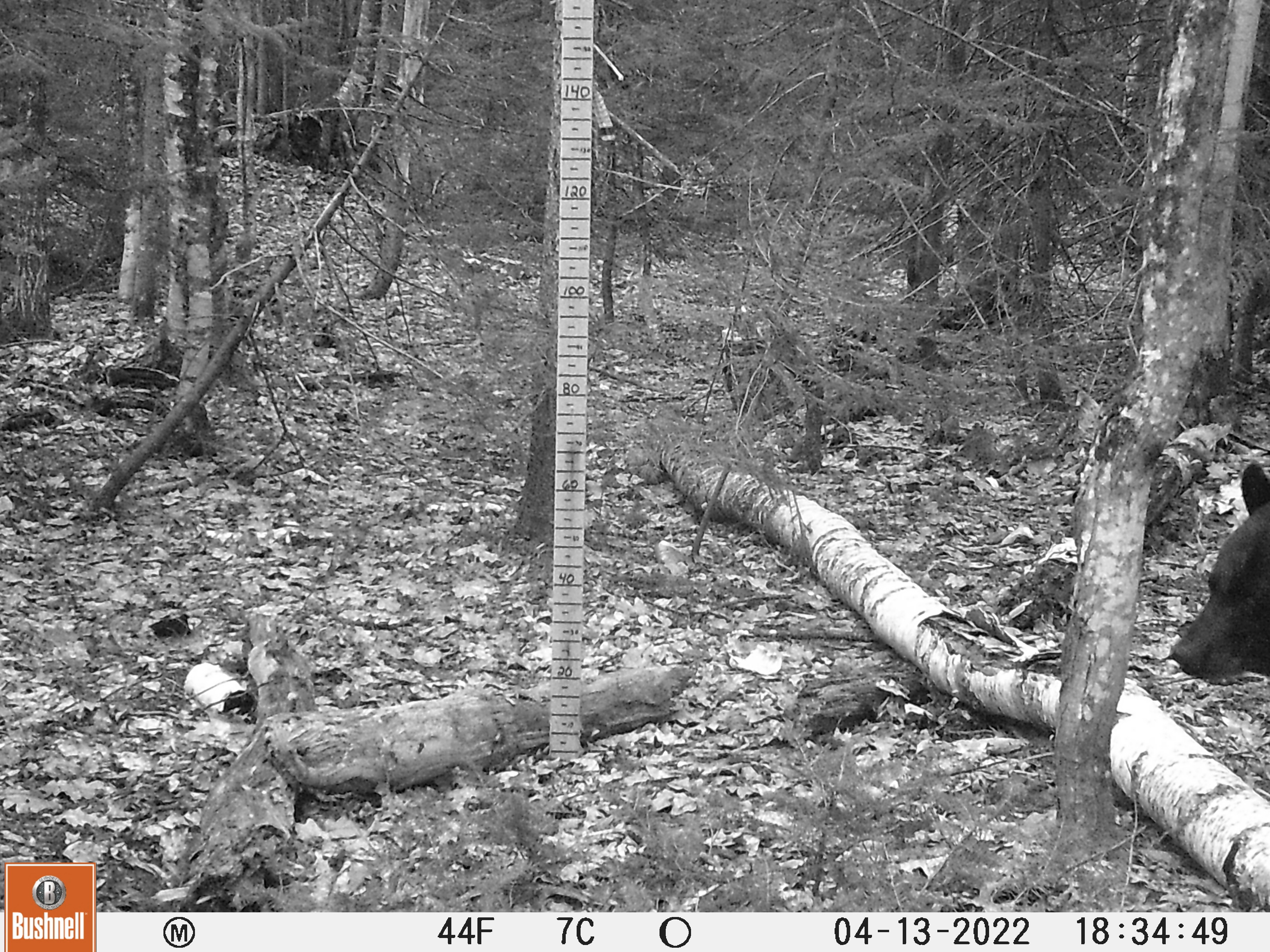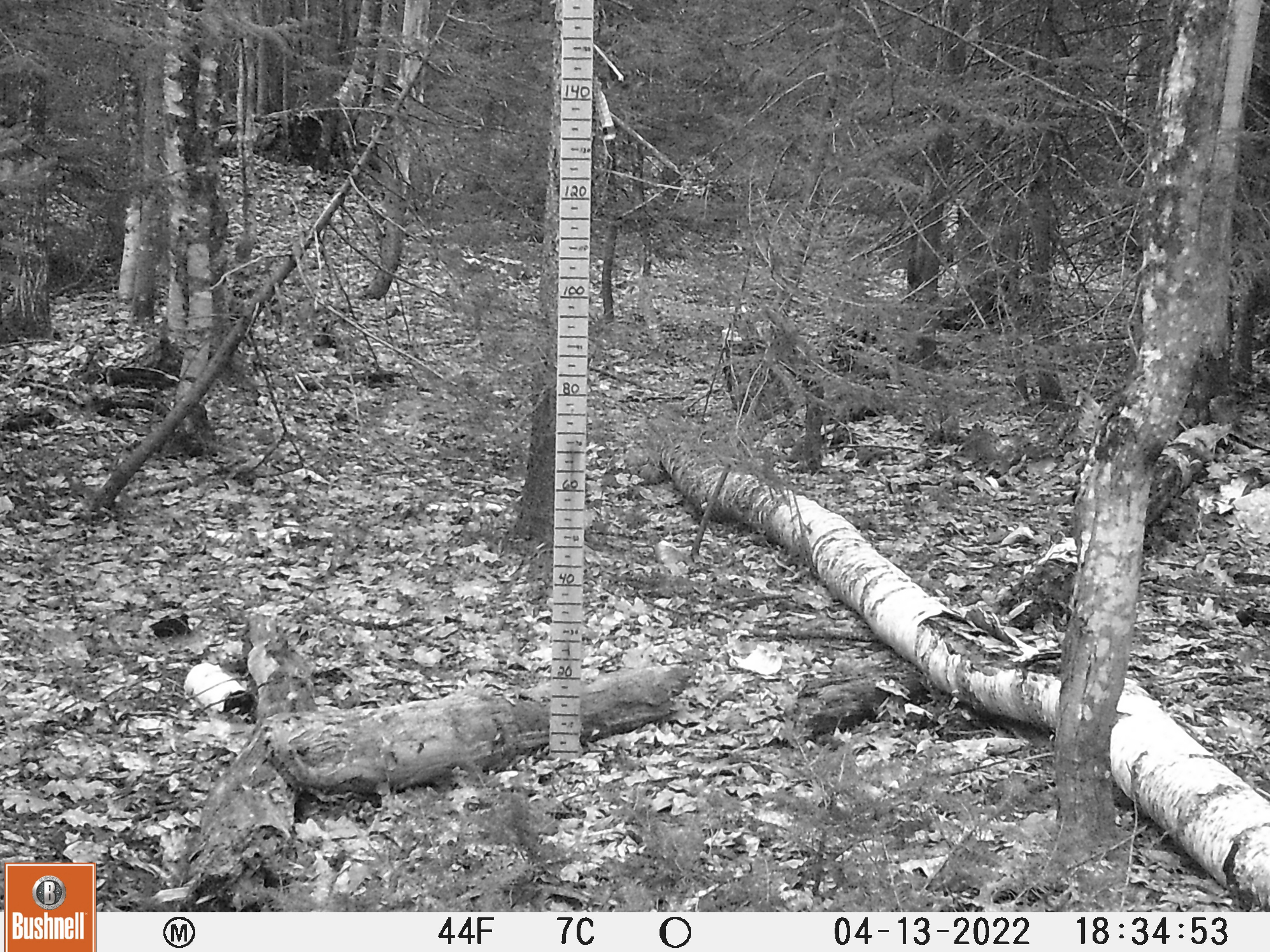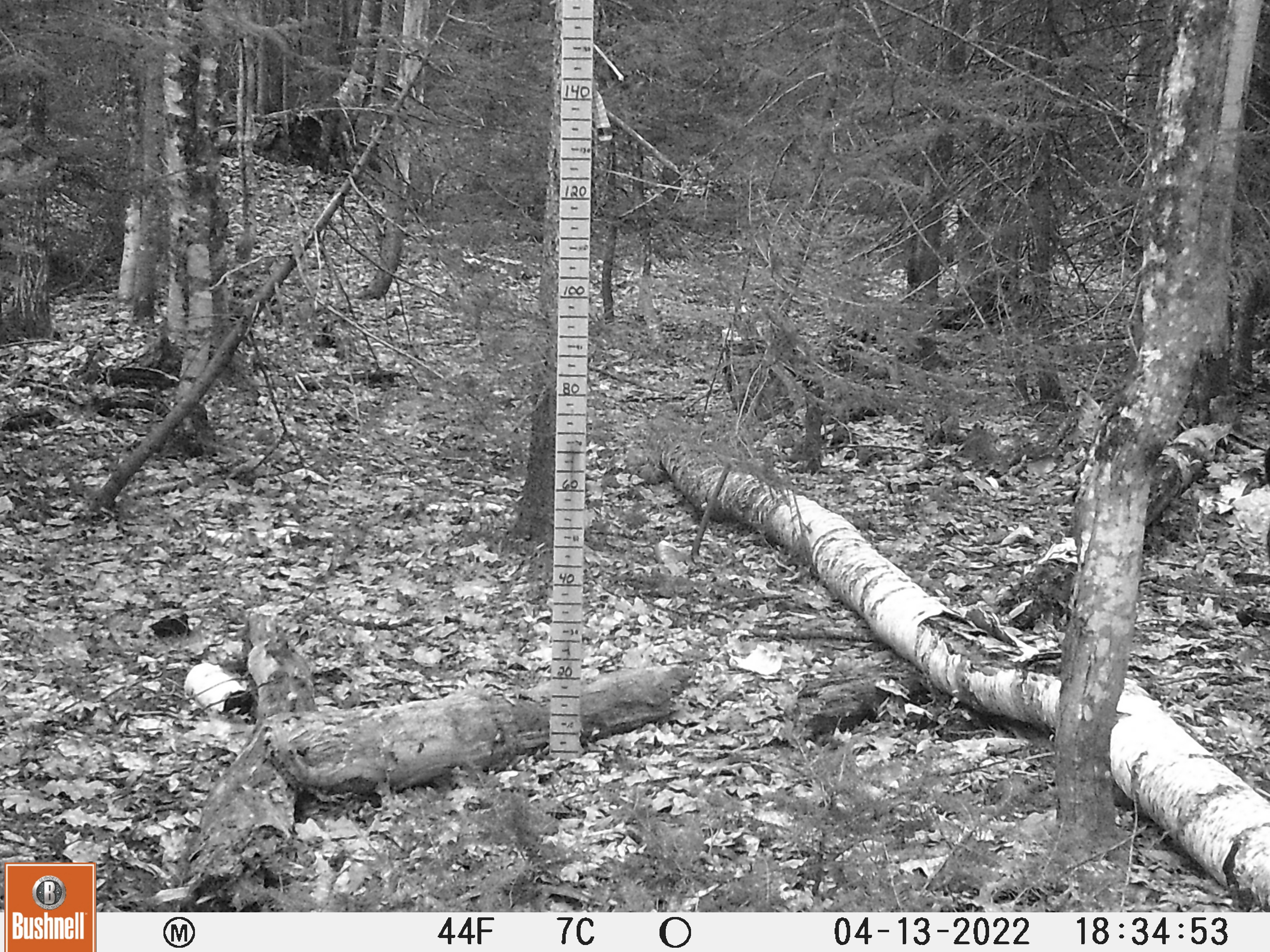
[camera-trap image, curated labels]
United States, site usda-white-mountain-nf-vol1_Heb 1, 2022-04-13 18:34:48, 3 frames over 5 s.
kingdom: Animalia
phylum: Chordata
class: Mammalia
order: Carnivora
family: Ursidae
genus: Ursus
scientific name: Ursus americanus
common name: black bear